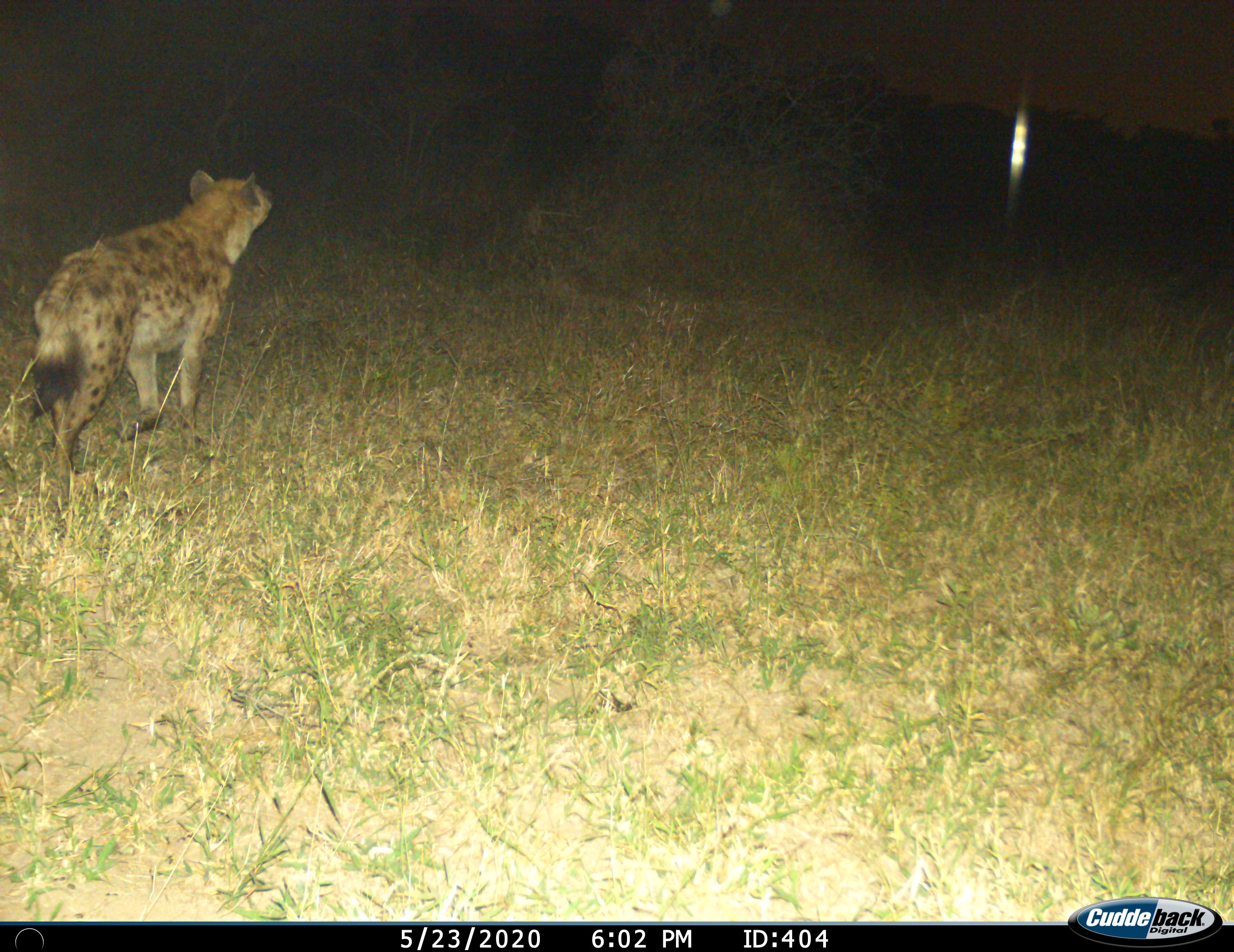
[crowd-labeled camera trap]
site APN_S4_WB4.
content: unidentified animal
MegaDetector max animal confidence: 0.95